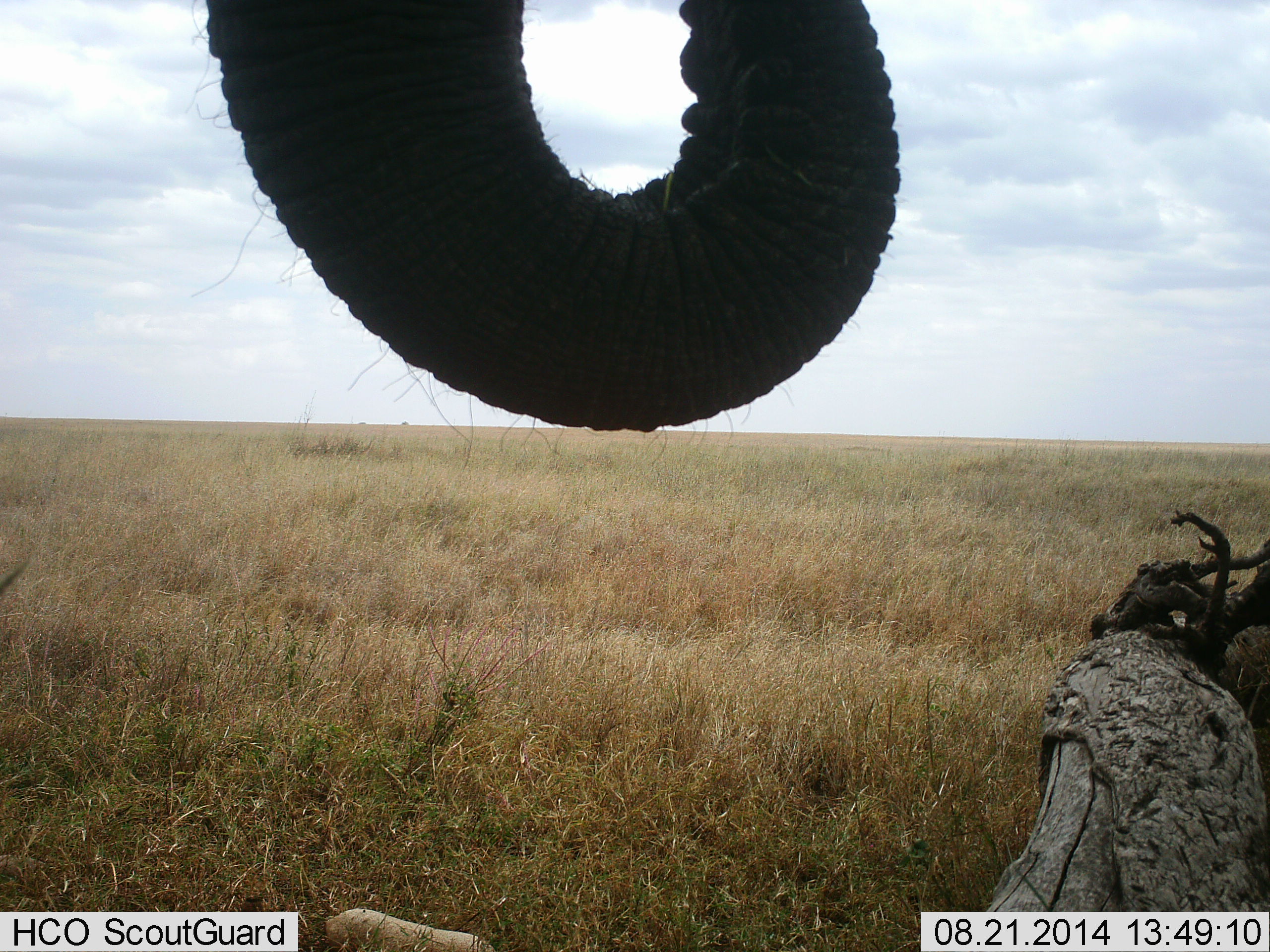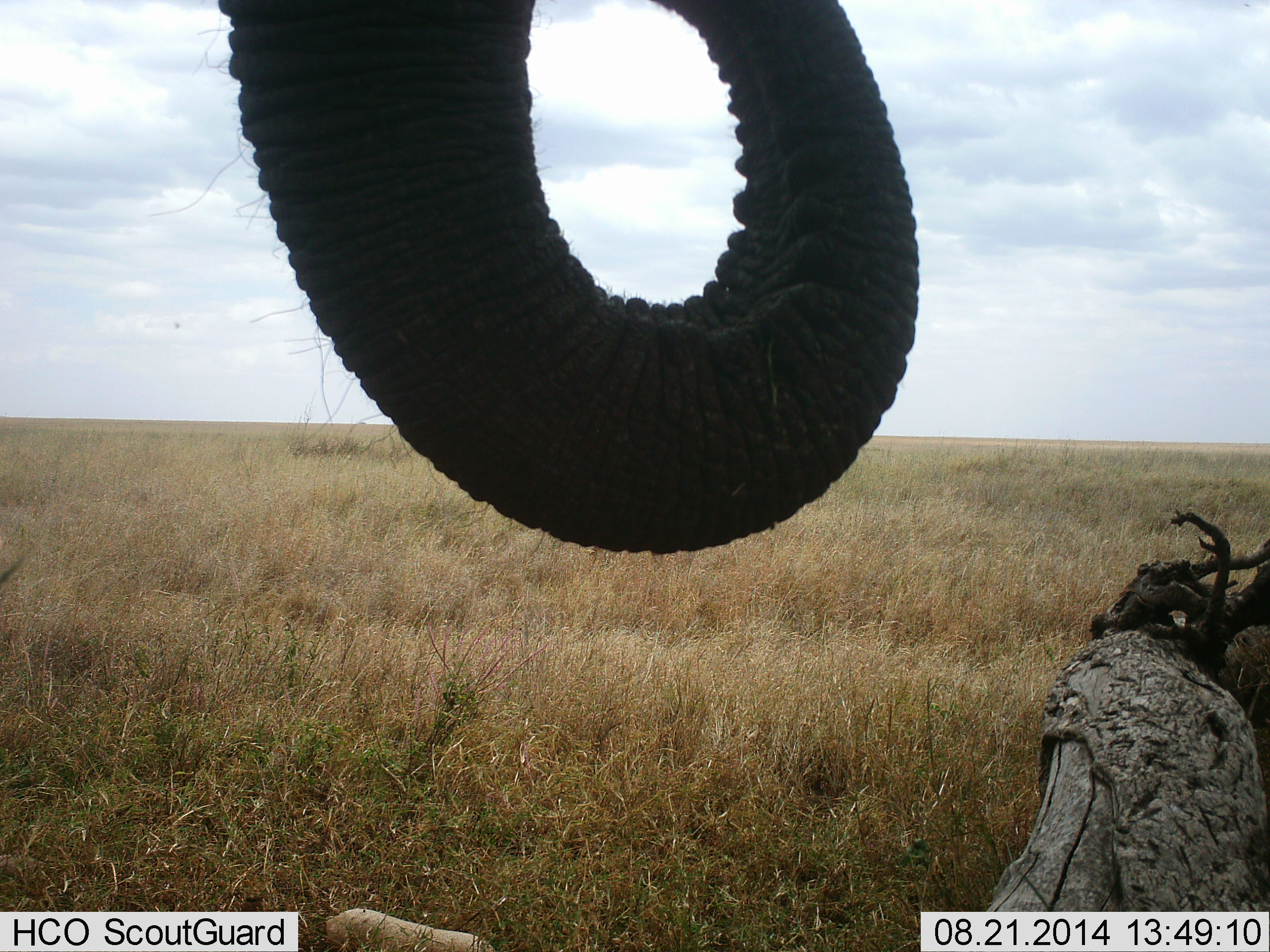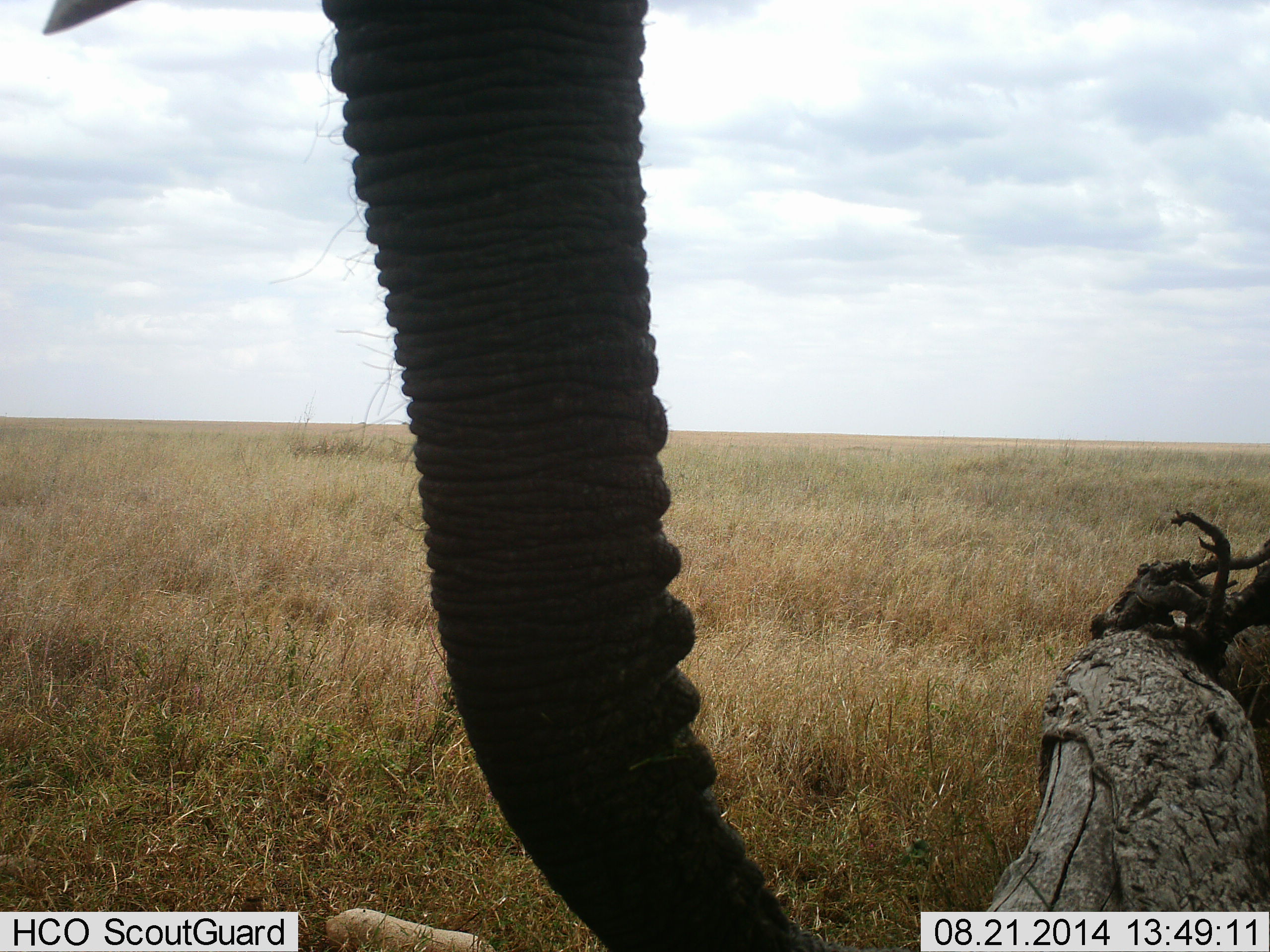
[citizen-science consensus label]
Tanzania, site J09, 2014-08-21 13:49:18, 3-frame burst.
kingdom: Animalia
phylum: Chordata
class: Mammalia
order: Proboscidea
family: Elephantidae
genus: Loxodonta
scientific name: Loxodonta africana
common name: african bush elephant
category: elephant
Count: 1.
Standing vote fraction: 100%.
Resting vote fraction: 0%.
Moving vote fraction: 0%.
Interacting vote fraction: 0%.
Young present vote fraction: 0%.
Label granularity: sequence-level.